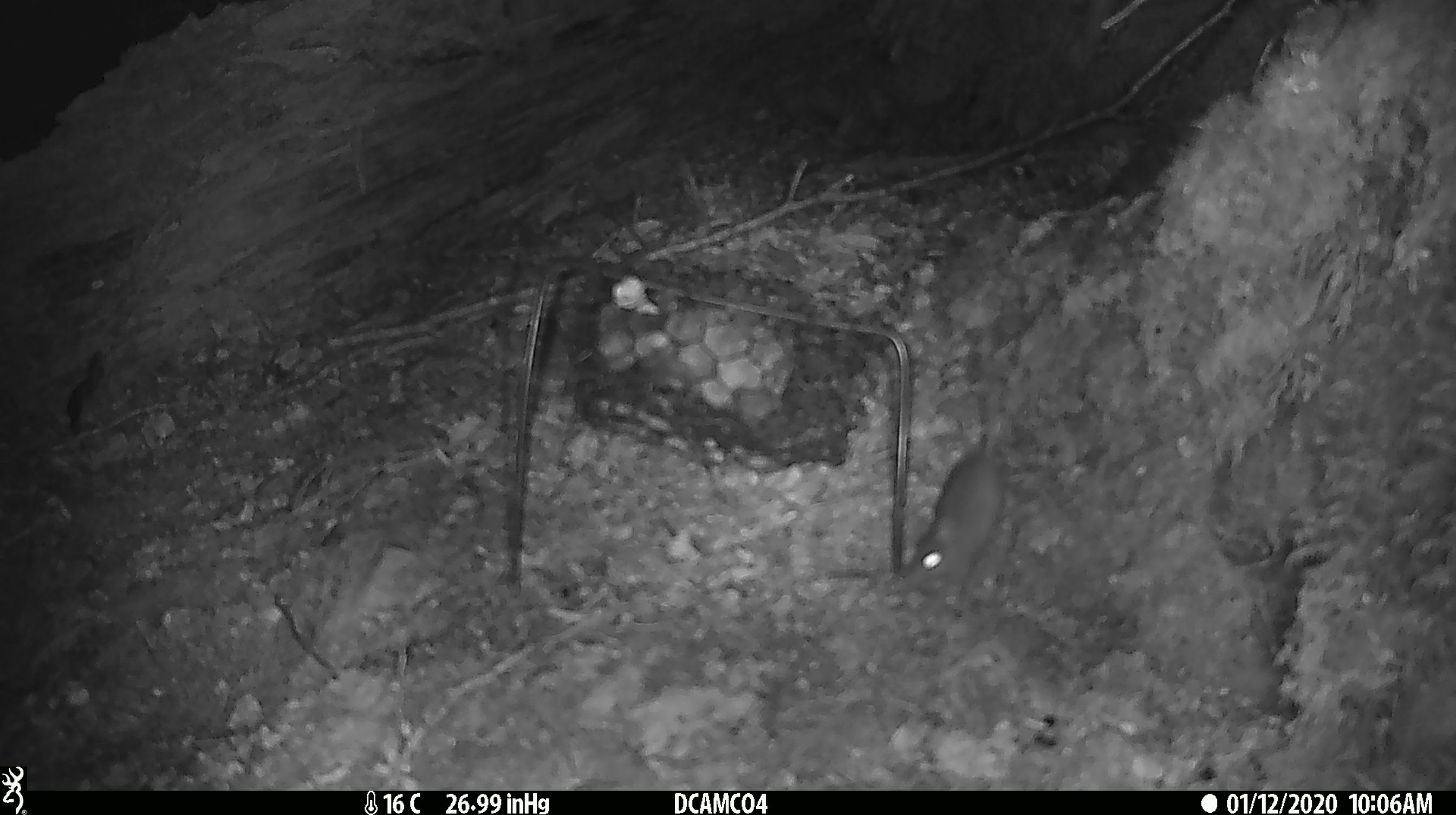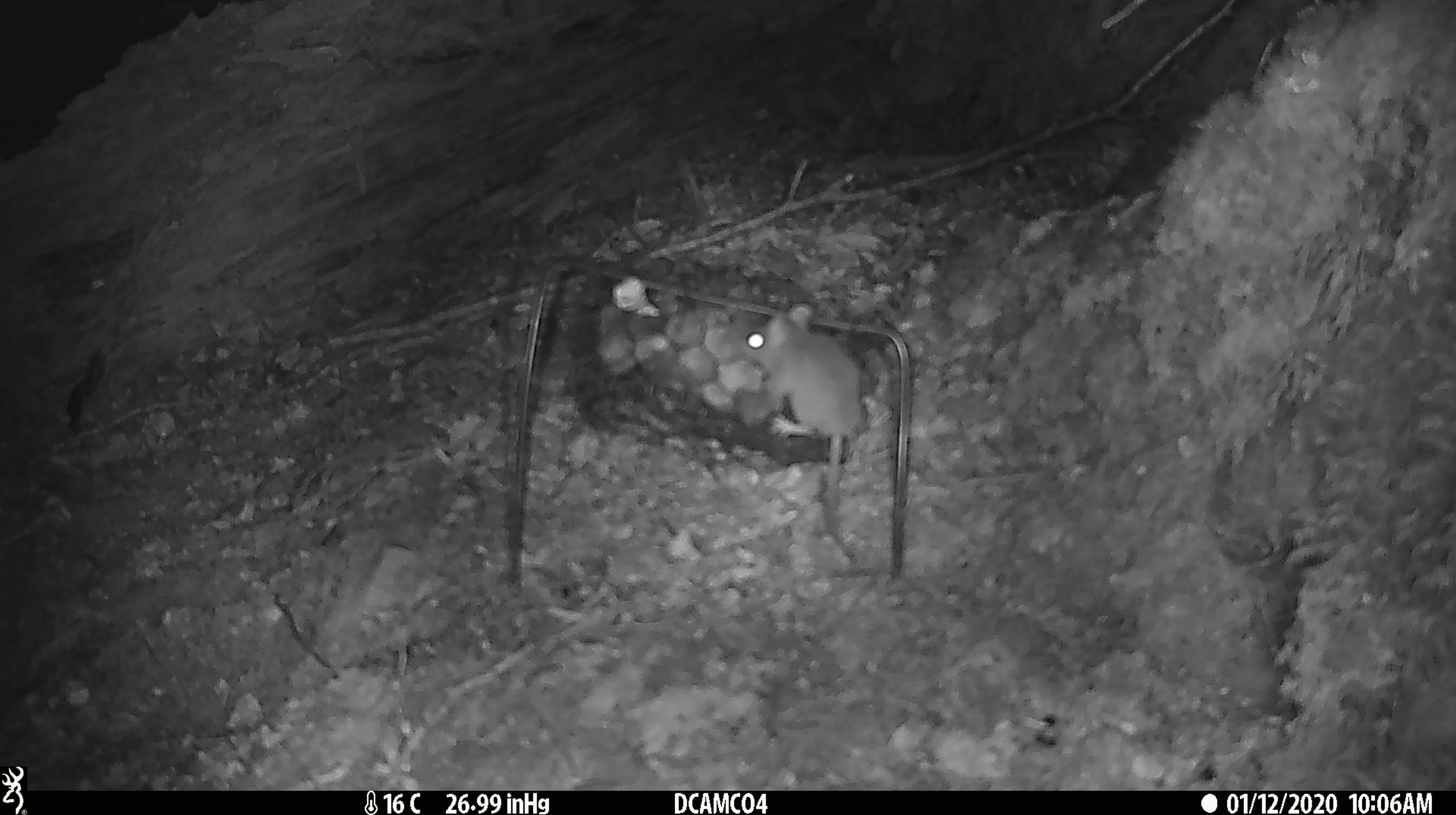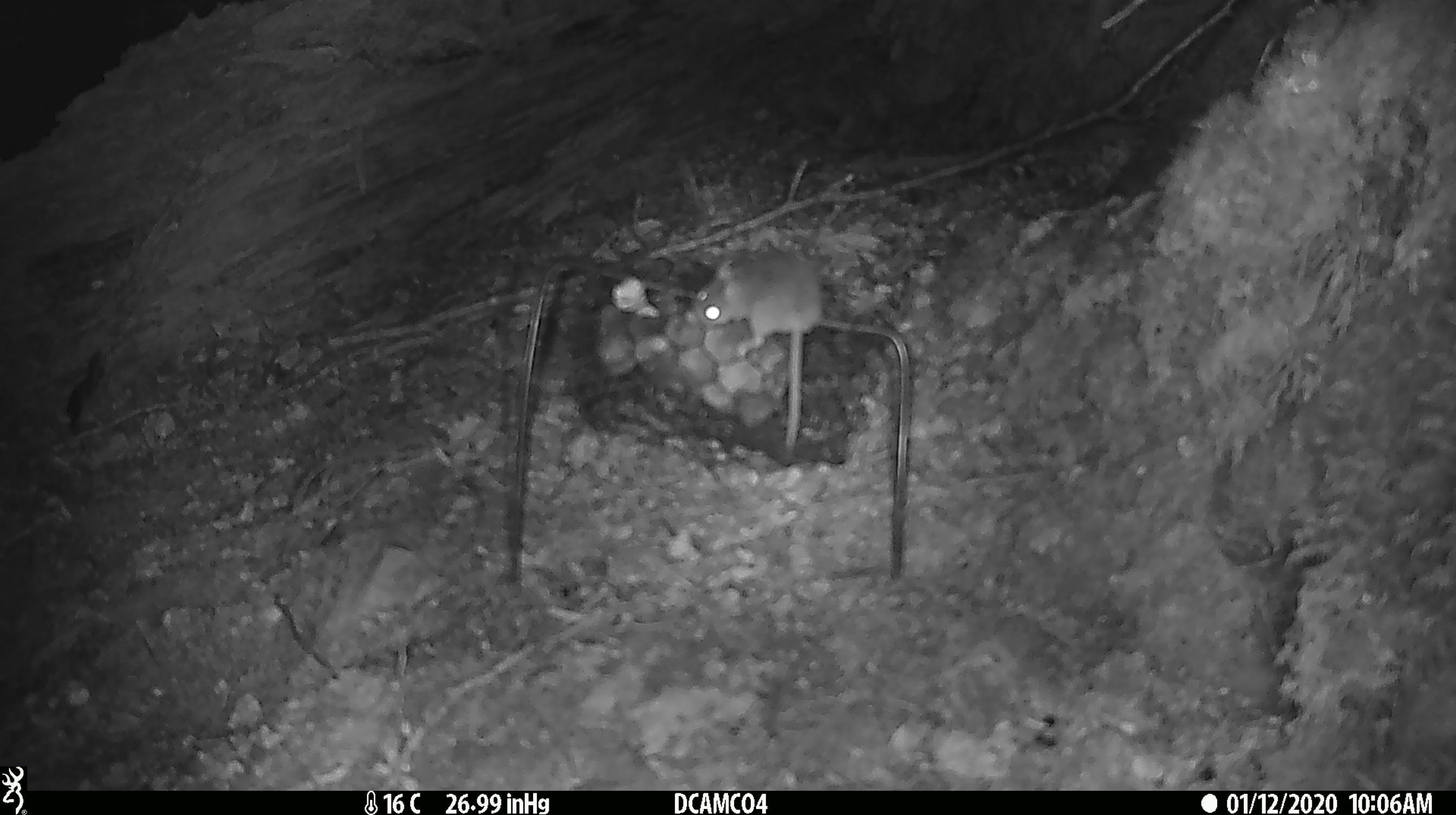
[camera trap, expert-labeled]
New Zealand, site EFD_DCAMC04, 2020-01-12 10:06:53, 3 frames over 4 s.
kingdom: Animalia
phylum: Chordata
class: Mammalia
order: Rodentia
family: Muridae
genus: Mus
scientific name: Mus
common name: mouse